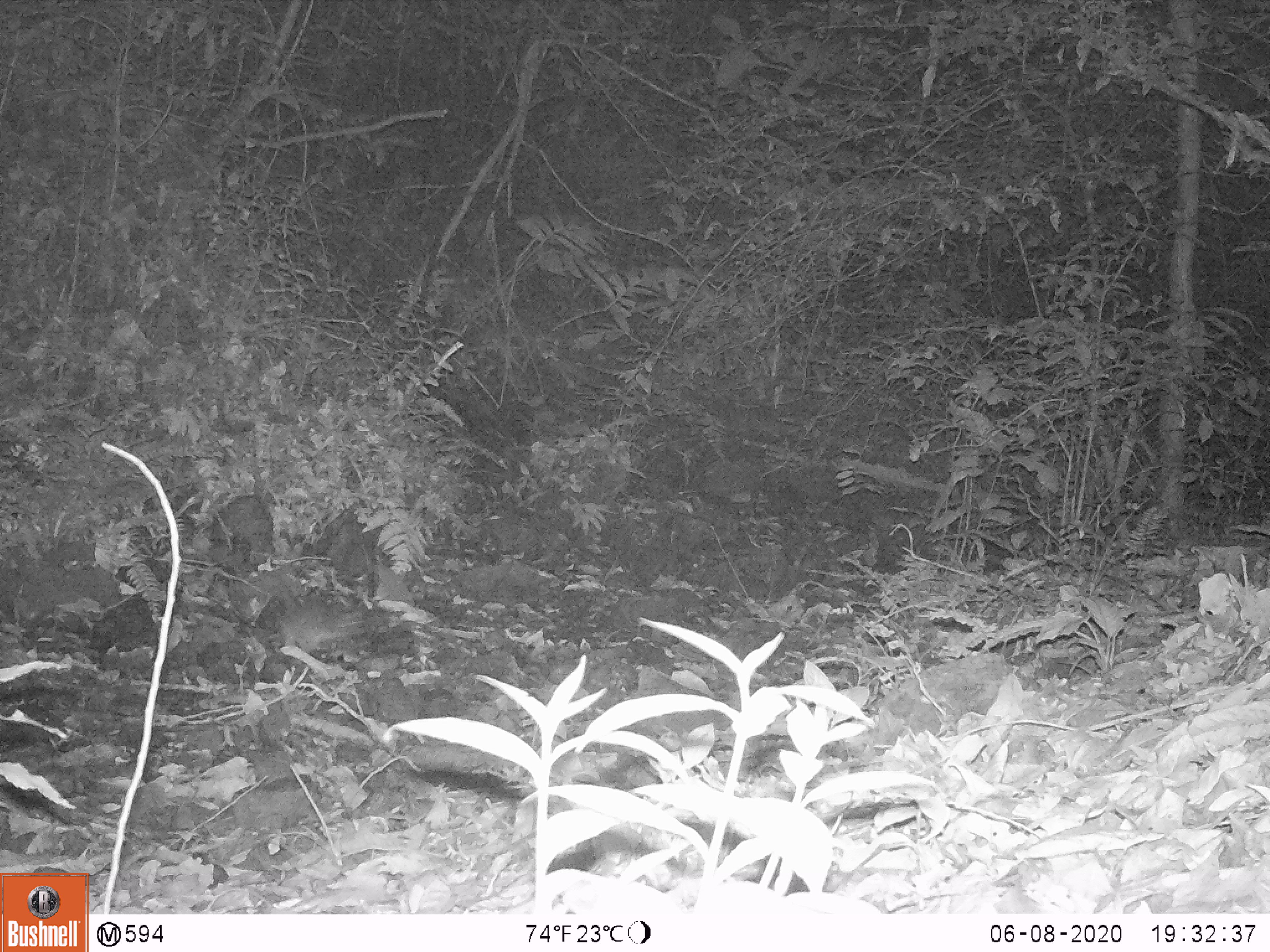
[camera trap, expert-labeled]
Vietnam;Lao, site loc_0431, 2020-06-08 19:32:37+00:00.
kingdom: Animalia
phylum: Chordata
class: Mammalia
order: Rodentia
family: Muridae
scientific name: Muridae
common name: old-world mice and rats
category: unidentified murid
Unidentified murid (old-world mice and rats) (Muridae). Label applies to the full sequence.